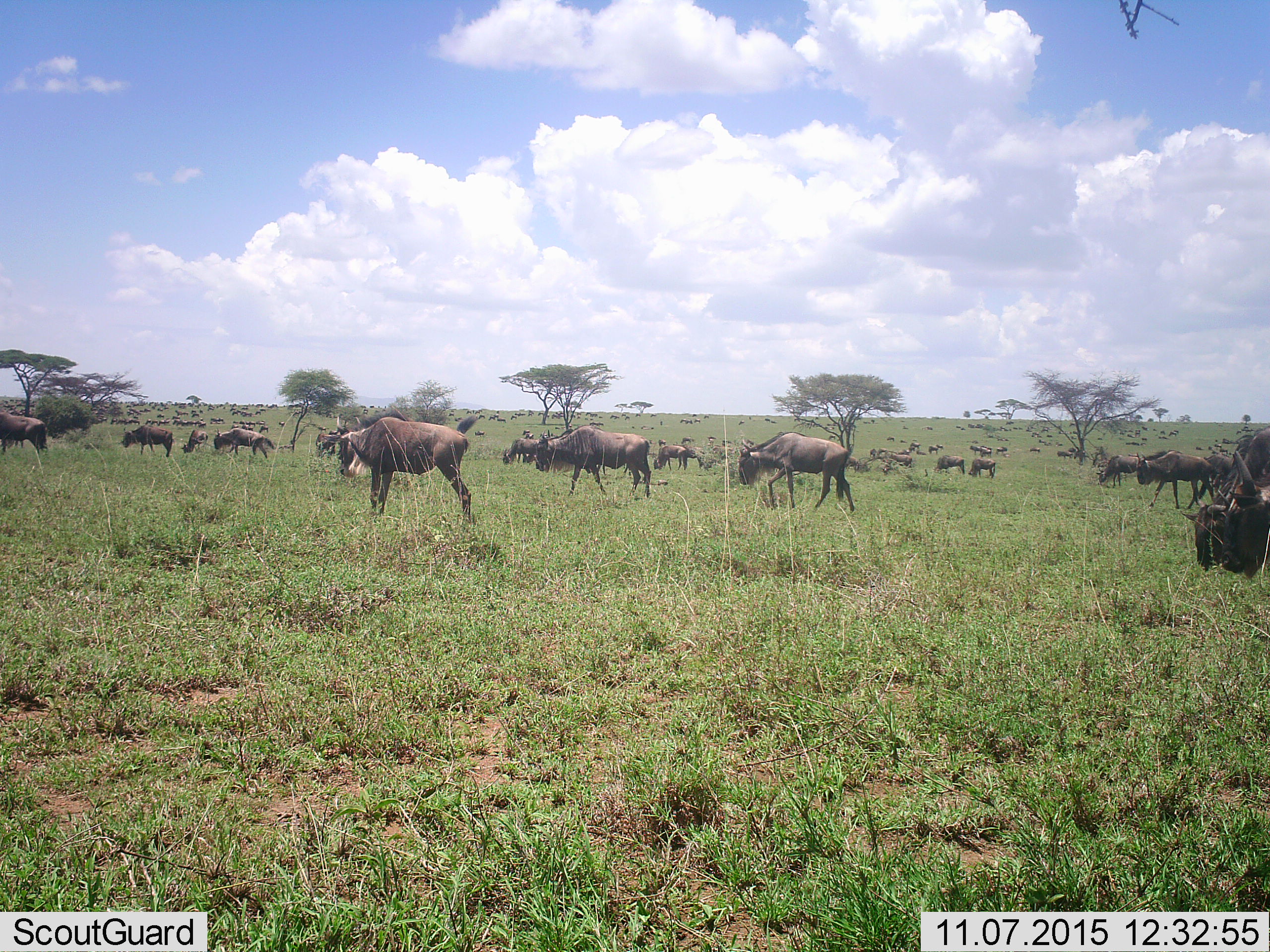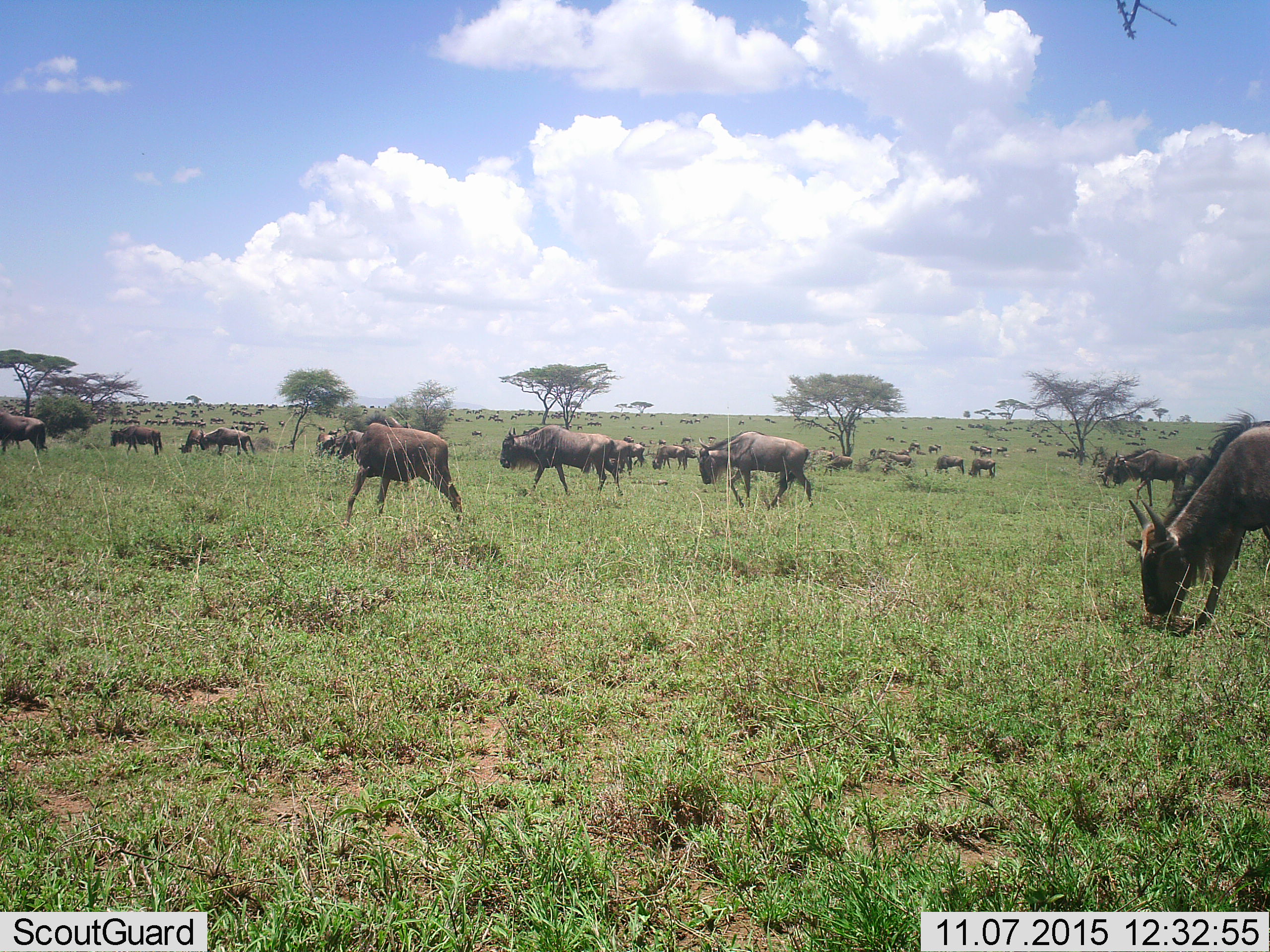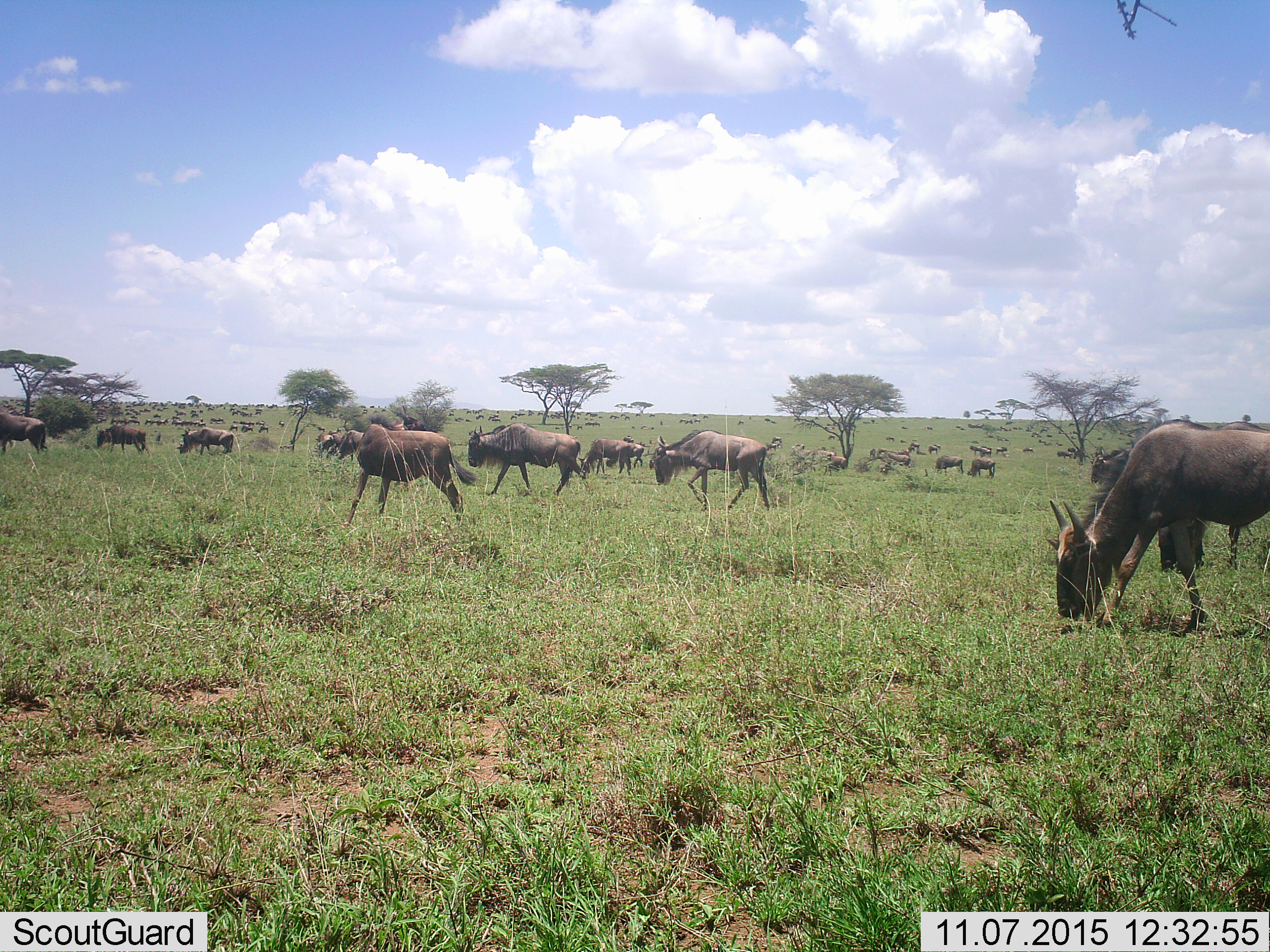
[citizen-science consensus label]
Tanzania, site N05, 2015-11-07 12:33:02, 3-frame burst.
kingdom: Animalia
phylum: Chordata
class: Mammalia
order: Artiodactyla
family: Bovidae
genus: Connochaetes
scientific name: Connochaetes taurinus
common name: blue wildebeest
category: wildebeest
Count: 51+.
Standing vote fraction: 70%.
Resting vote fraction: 30%.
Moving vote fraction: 90%.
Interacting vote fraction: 10%.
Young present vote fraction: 10%.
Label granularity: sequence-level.